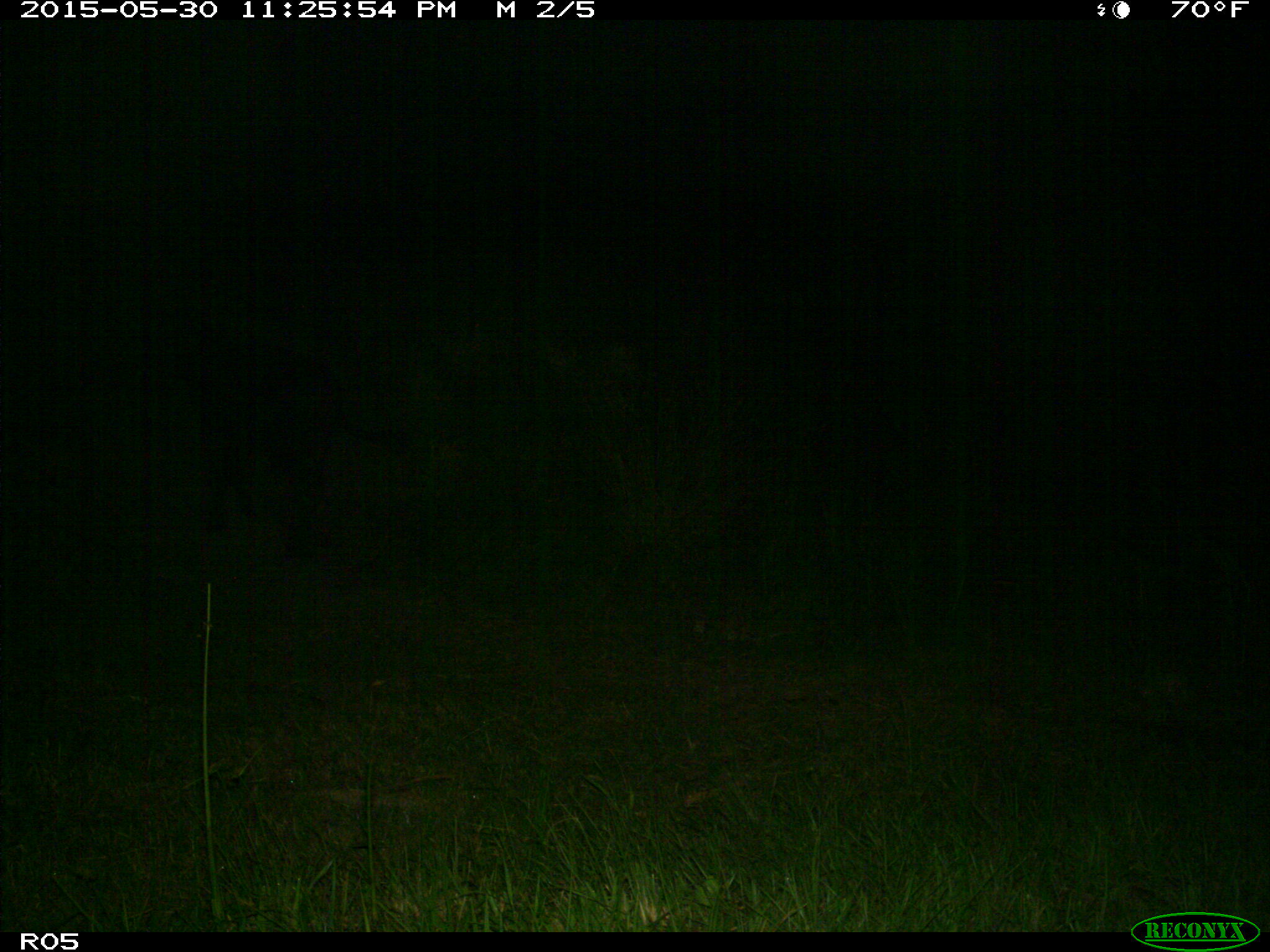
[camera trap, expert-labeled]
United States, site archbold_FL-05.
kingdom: Animalia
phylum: Chordata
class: Mammalia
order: Artiodactyla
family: Bovidae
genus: Bos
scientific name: Bos taurus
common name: domestic cow